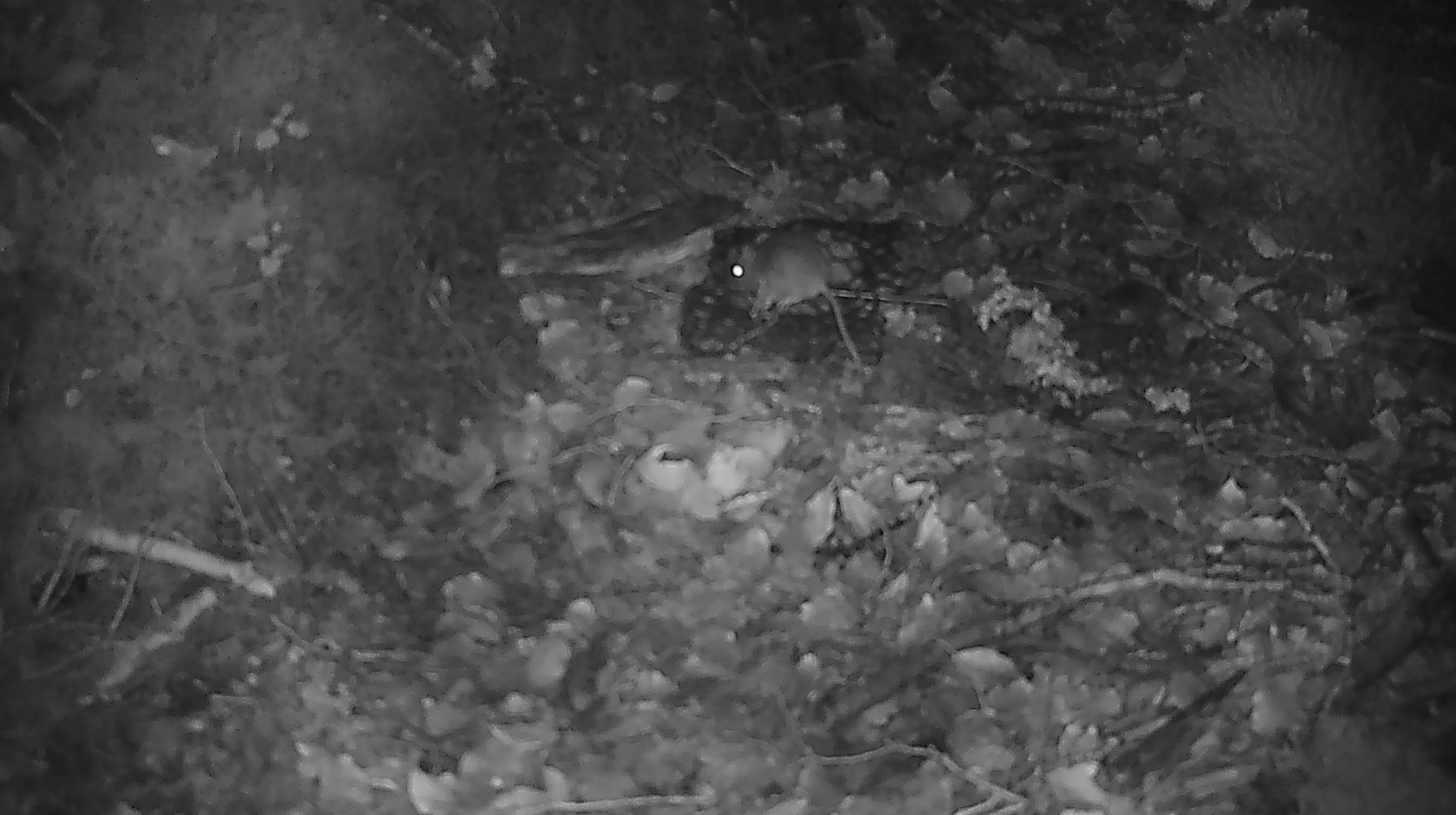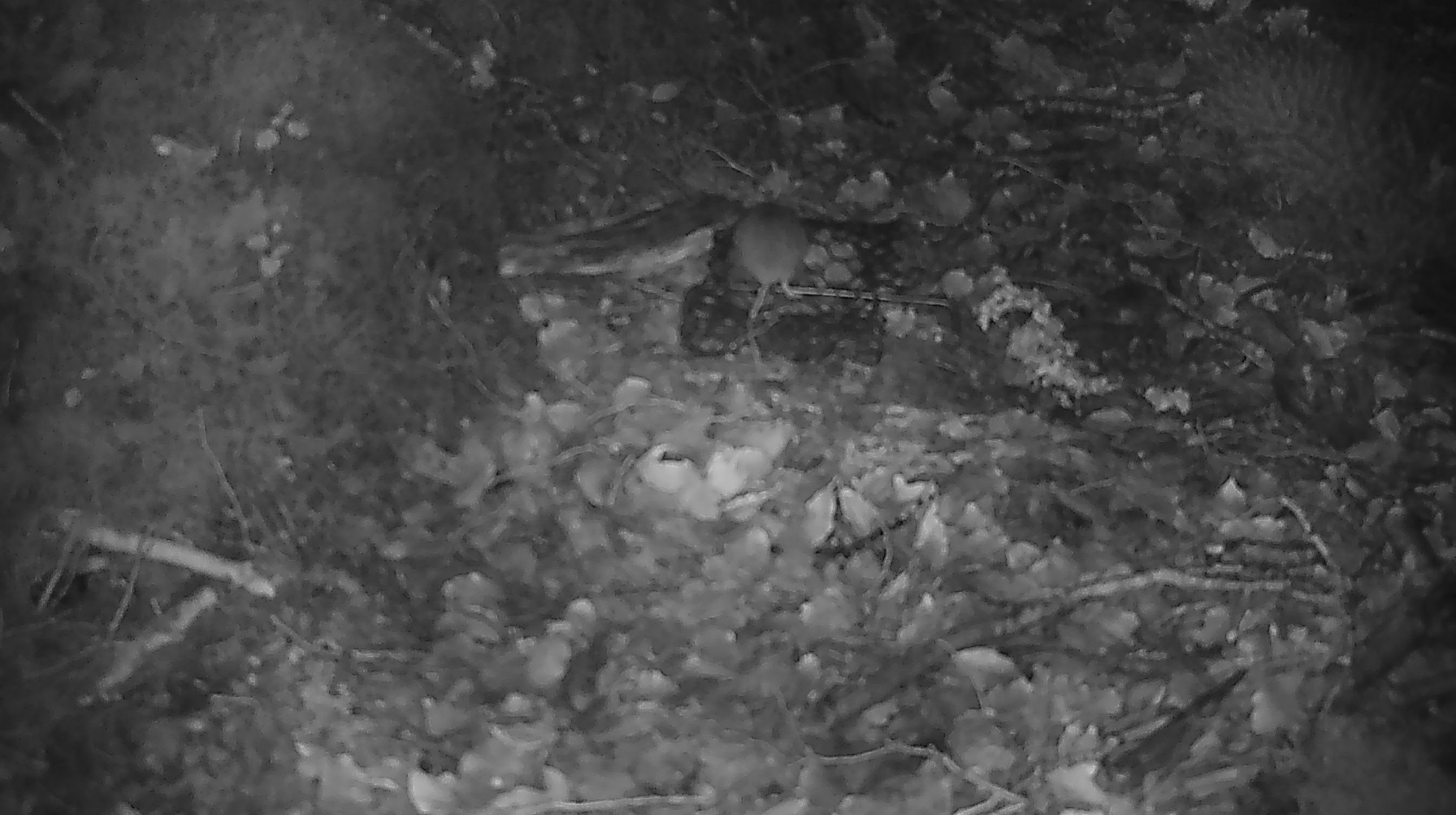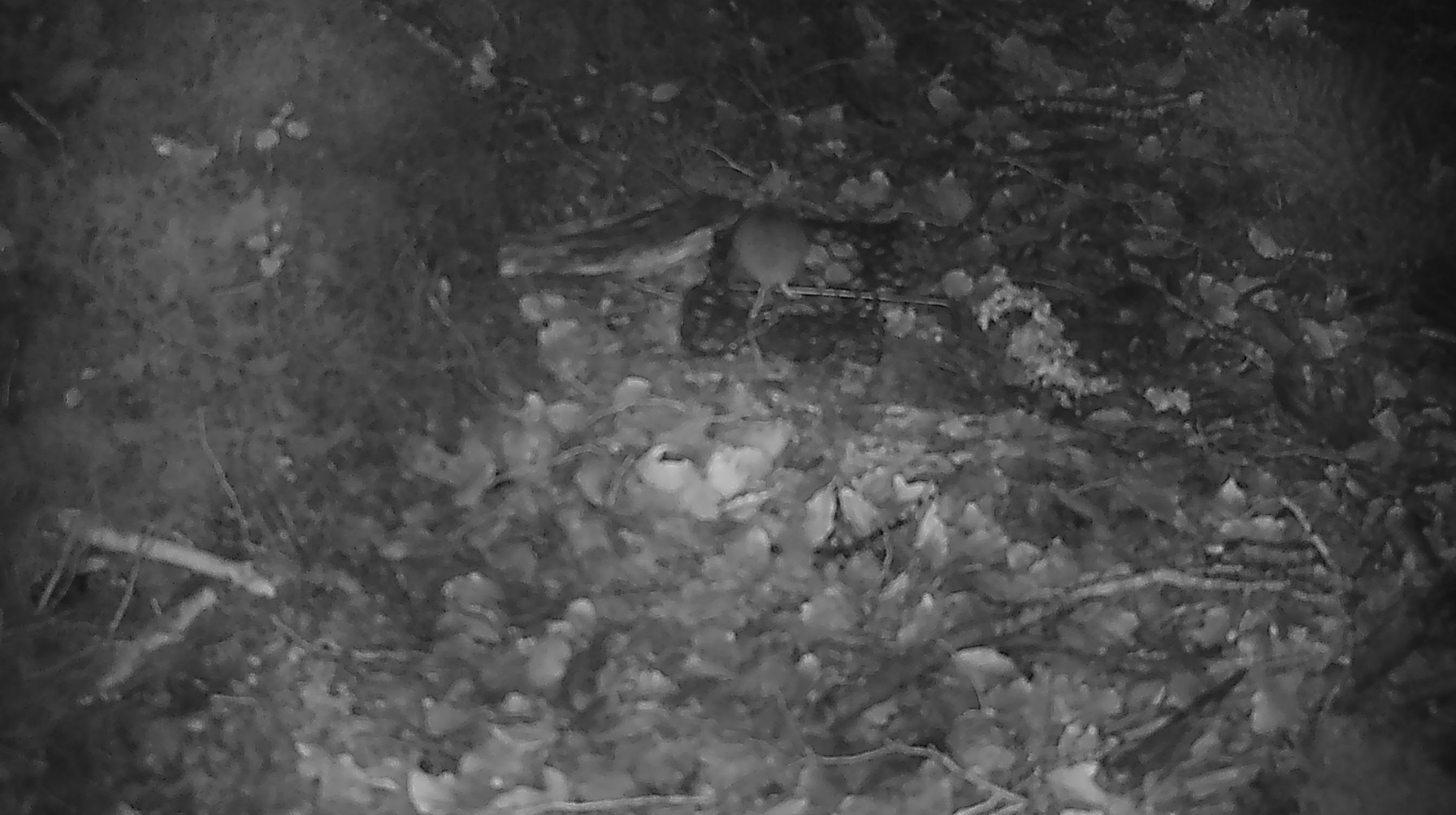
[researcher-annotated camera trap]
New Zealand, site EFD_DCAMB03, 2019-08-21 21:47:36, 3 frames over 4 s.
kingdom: Animalia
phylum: Chordata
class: Mammalia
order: Rodentia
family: Muridae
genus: Mus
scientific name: Mus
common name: mouse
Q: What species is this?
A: Mouse (Mus).